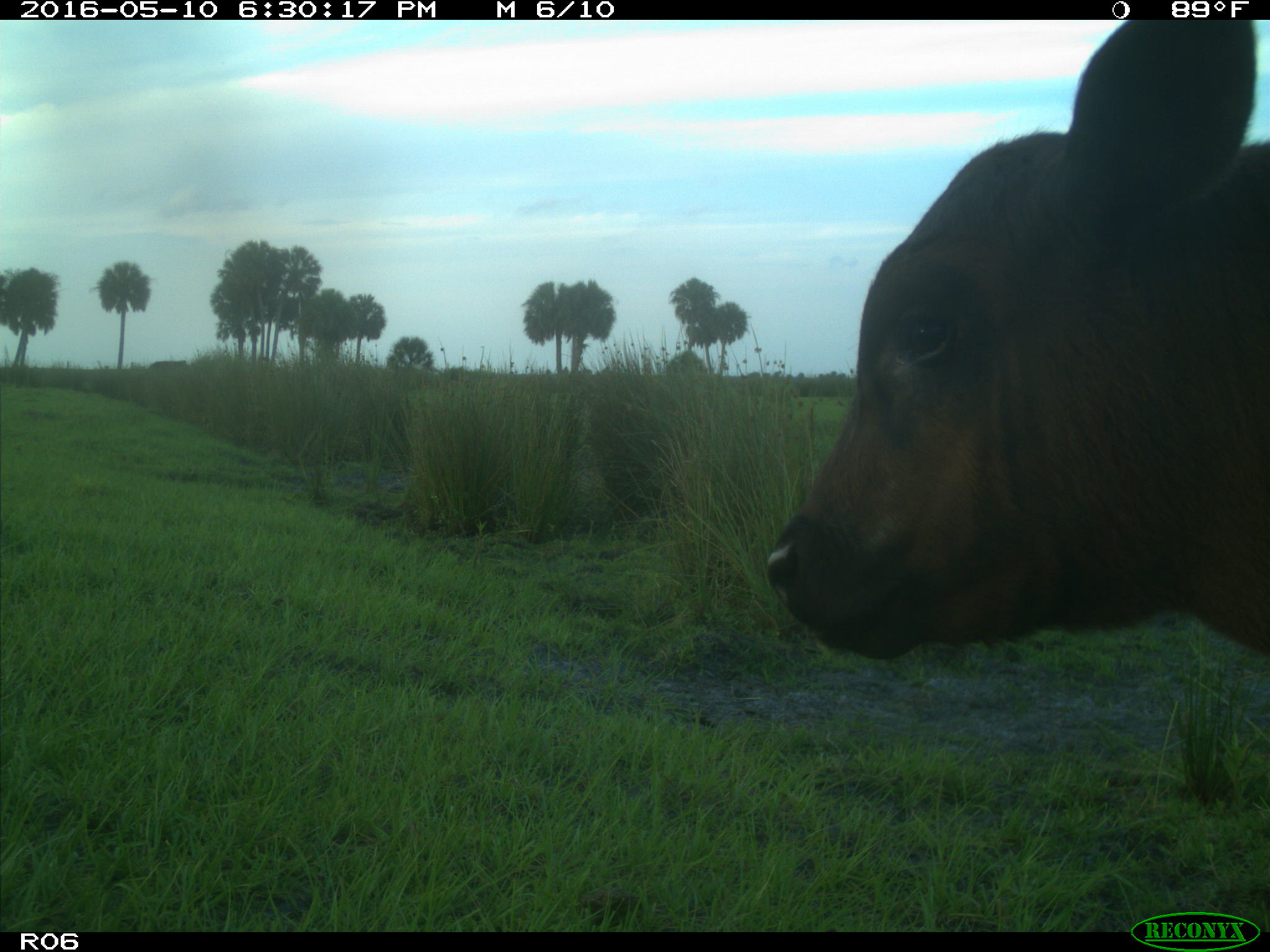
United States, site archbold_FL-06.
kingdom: Animalia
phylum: Chordata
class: Mammalia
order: Artiodactyla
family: Bovidae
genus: Bos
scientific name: Bos taurus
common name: domestic cow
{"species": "Bos taurus (domestic cow)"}